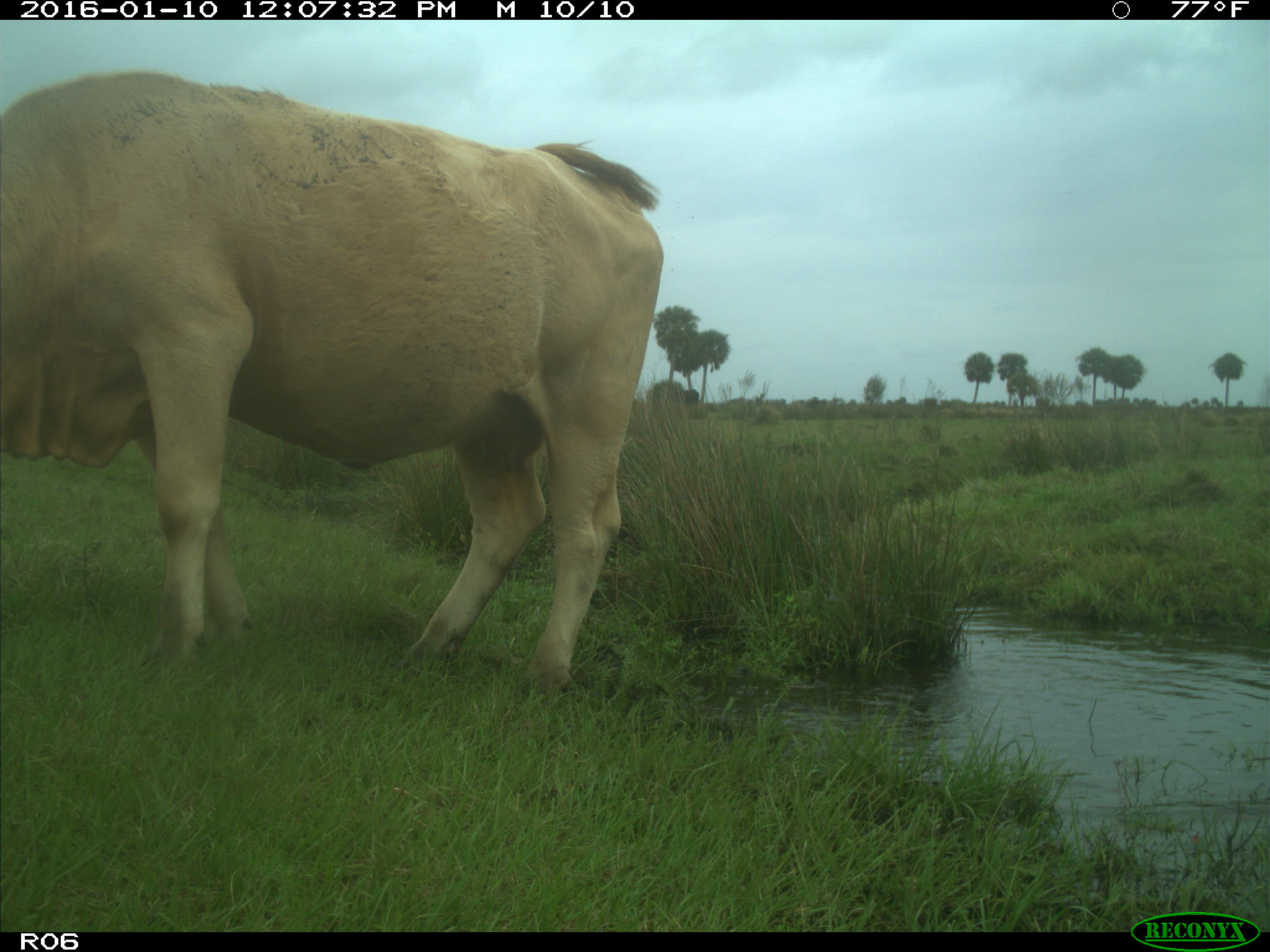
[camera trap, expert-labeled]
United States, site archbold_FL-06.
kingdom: Animalia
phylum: Chordata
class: Mammalia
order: Artiodactyla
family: Bovidae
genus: Bos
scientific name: Bos taurus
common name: domestic cow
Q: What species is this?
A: Bos taurus (domestic cow).